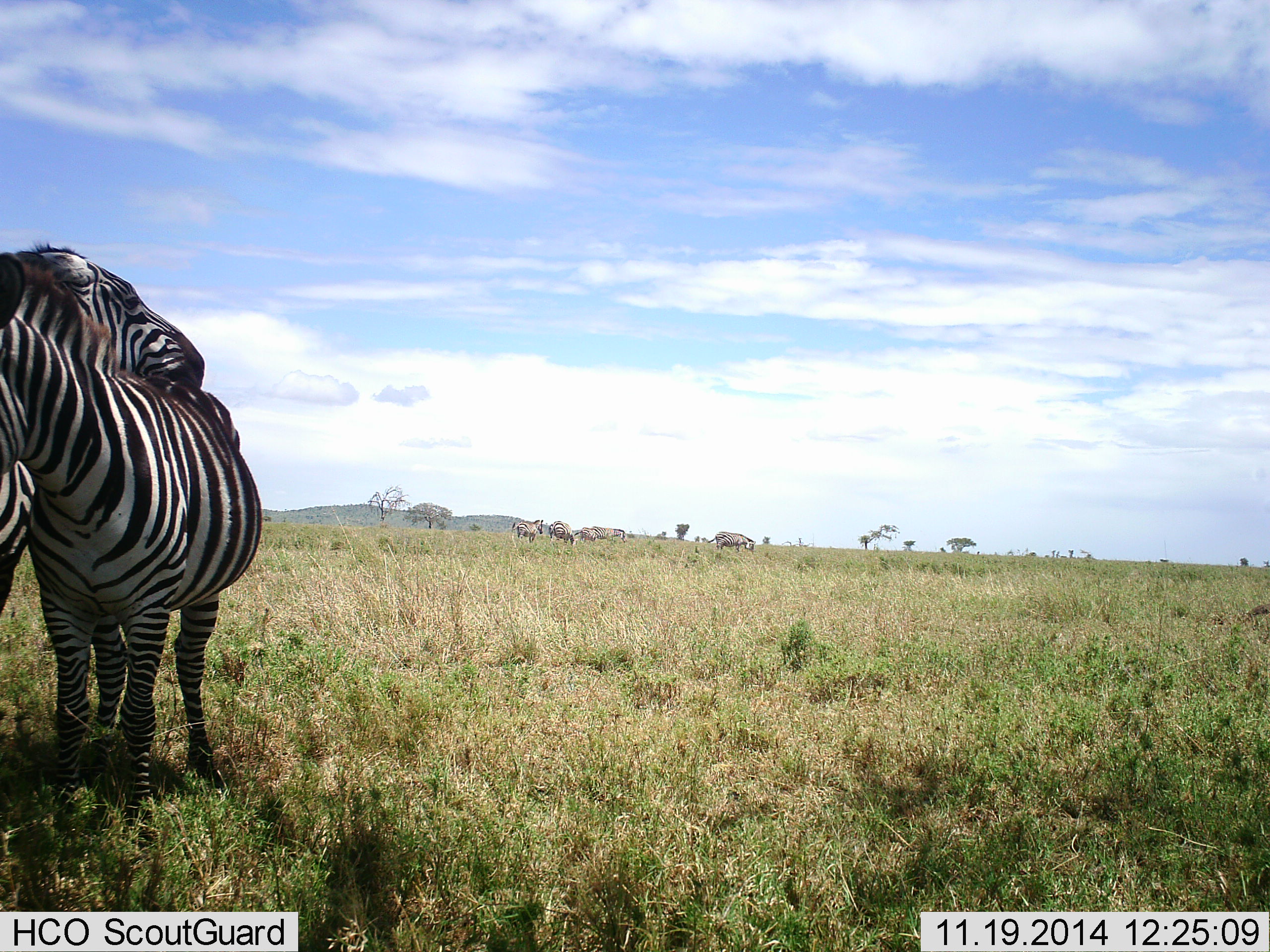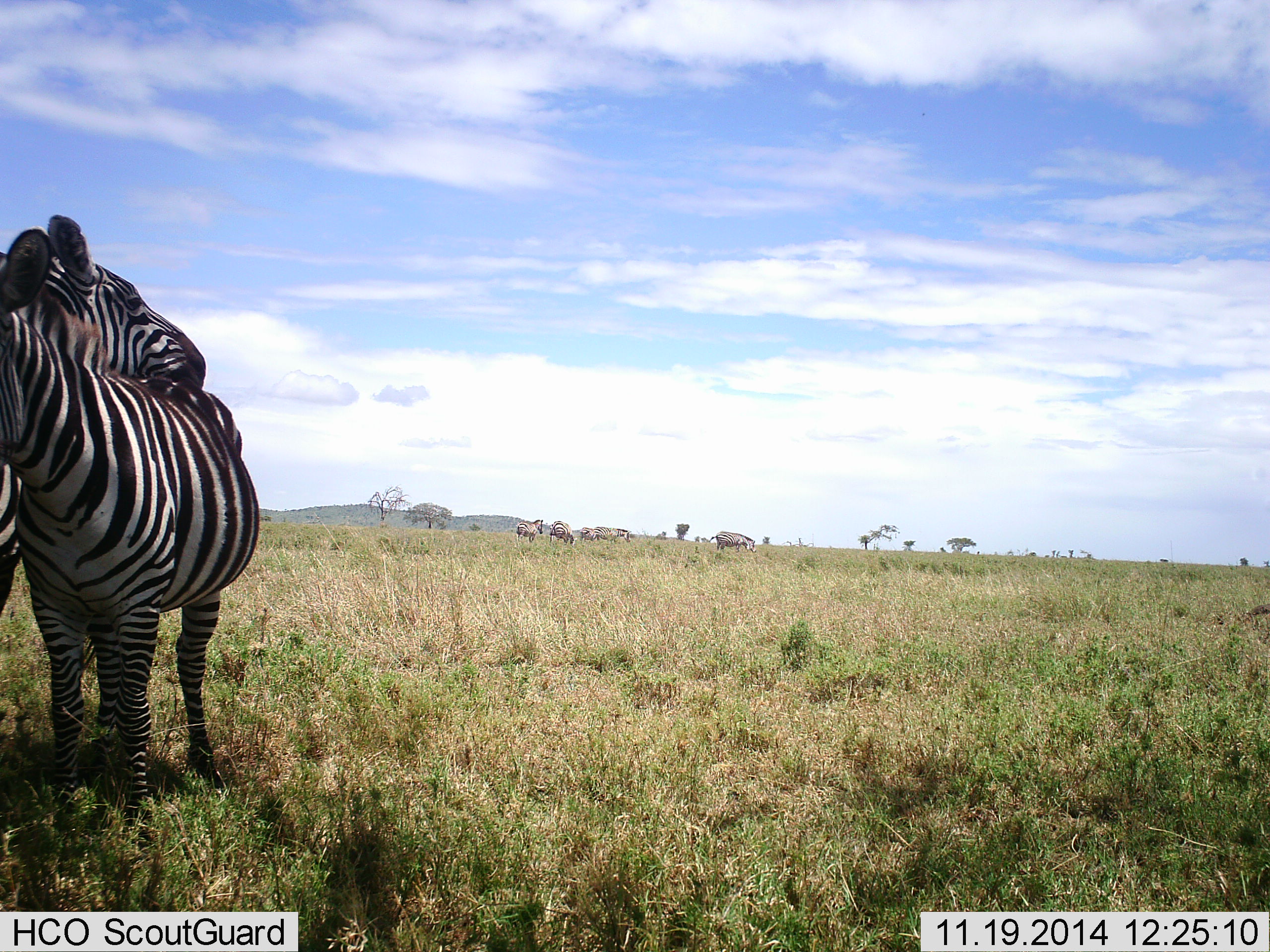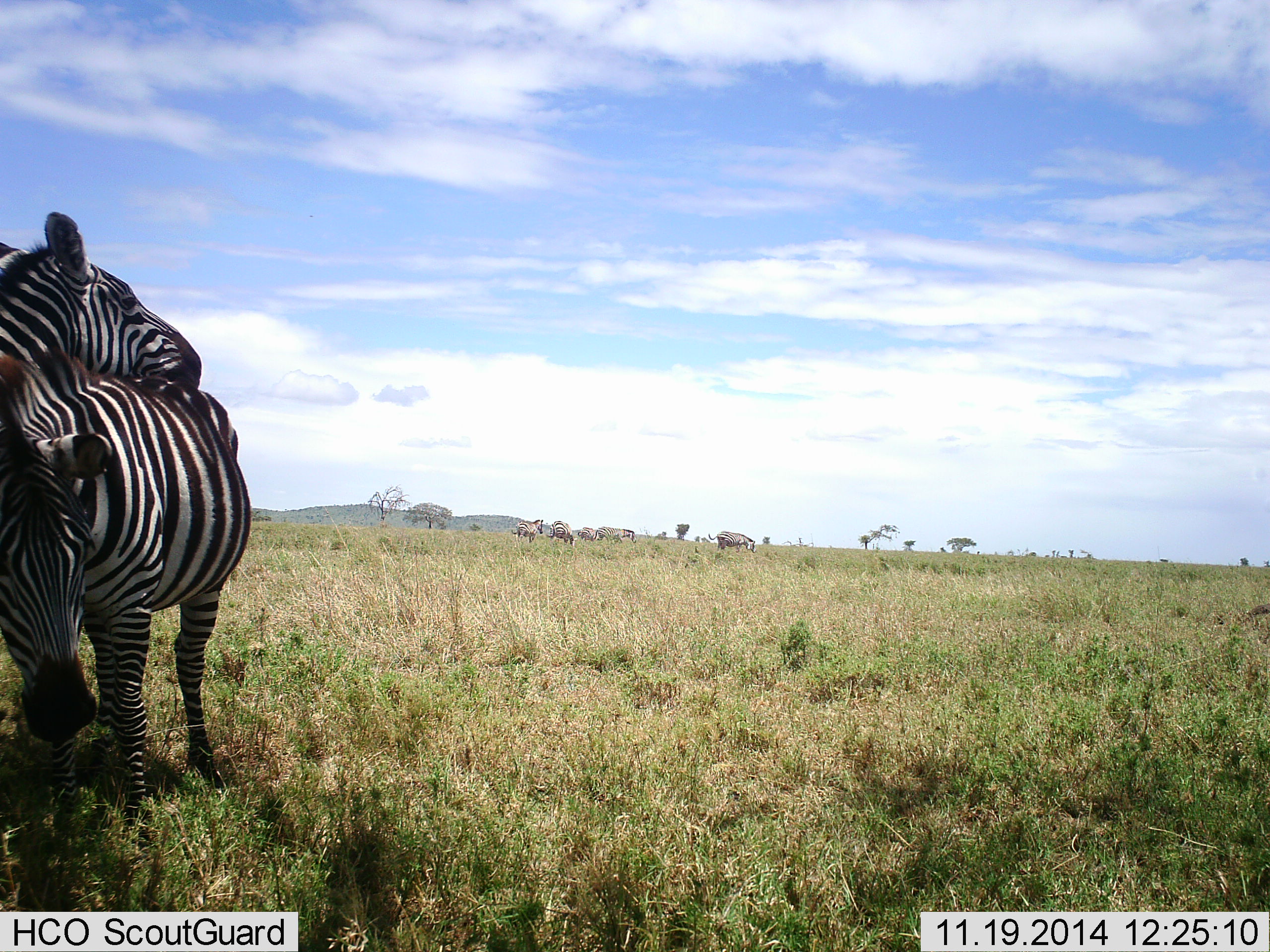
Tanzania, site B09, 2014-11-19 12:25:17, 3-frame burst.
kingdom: Animalia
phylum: Chordata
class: Mammalia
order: Perissodactyla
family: Equidae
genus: Equus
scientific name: Equus quagga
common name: plains zebra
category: zebra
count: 6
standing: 50%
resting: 8%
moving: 25%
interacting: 83%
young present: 0%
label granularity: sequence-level